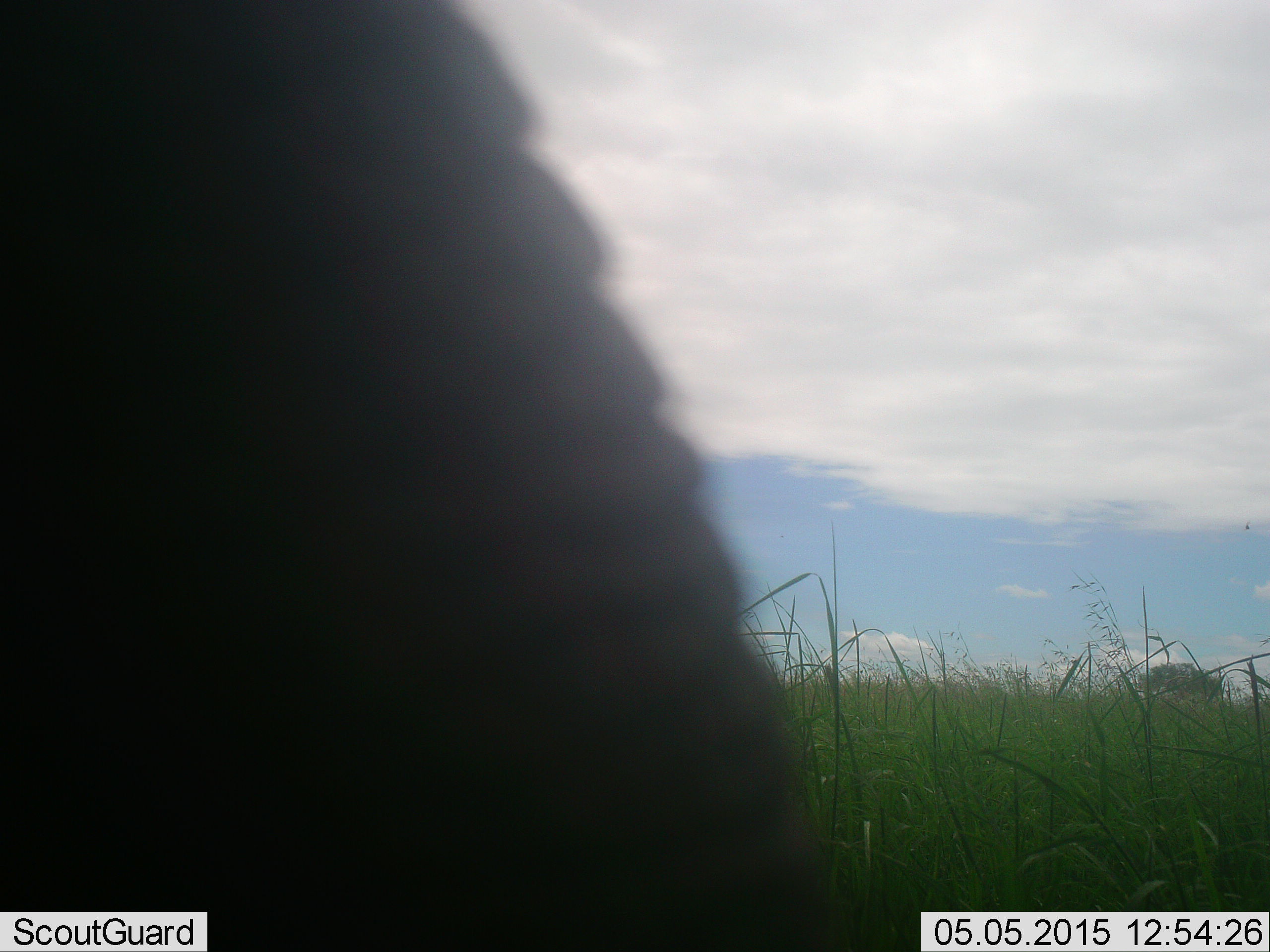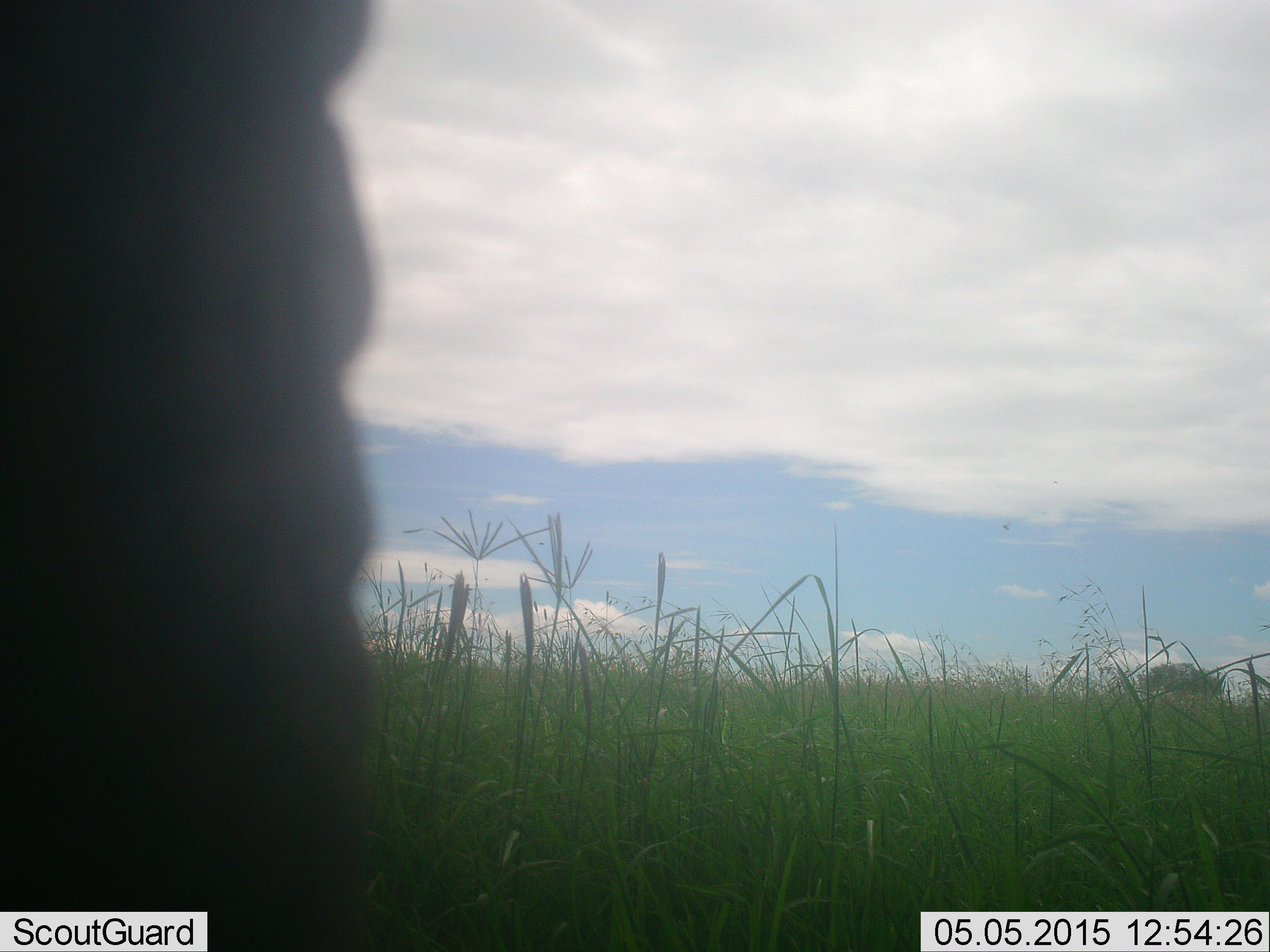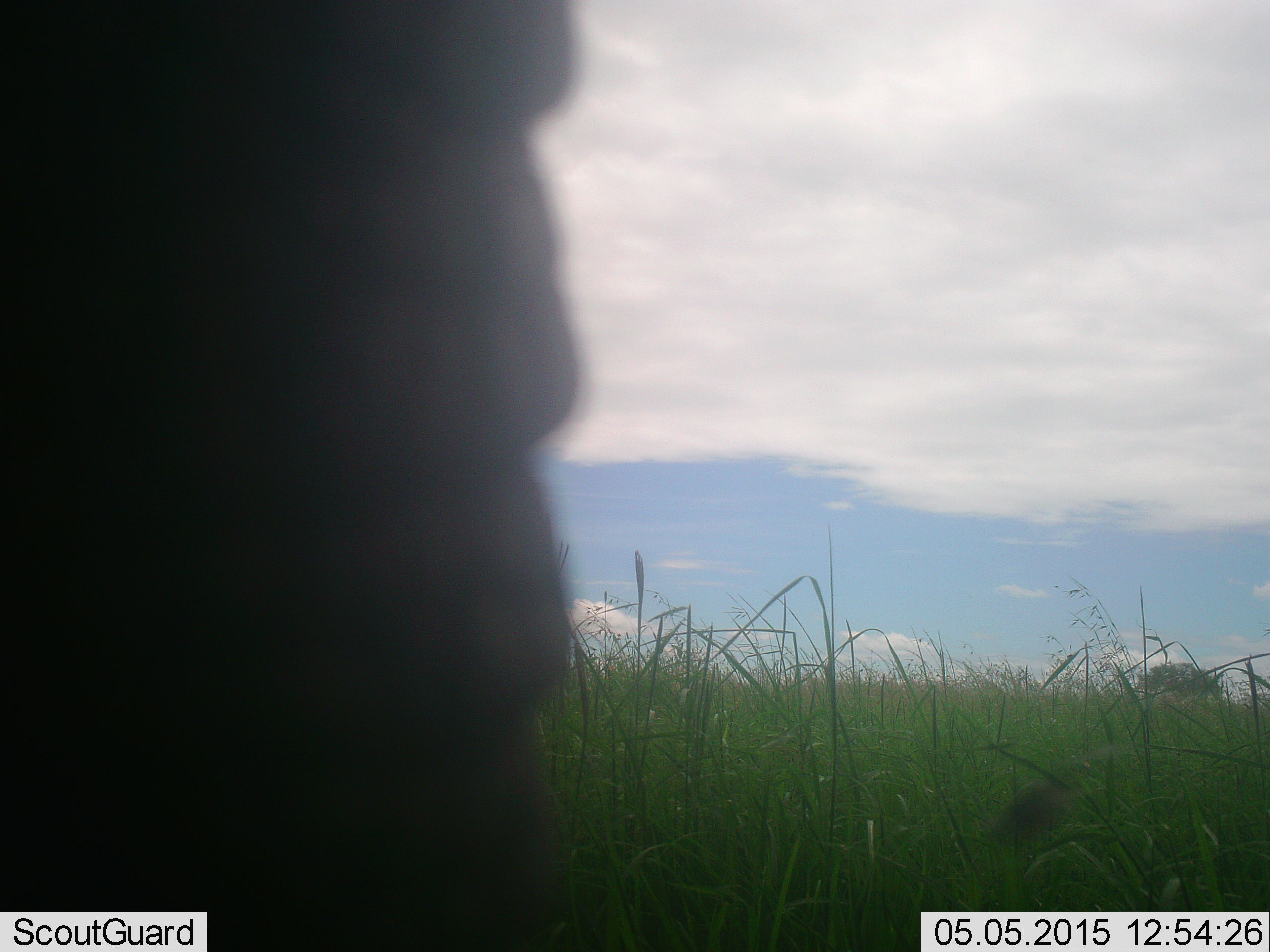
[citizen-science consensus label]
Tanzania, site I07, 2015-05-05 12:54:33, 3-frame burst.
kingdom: Animalia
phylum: Chordata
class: Mammalia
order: Proboscidea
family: Elephantidae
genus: Loxodonta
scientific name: Loxodonta africana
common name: african bush elephant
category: elephant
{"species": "elephant (african bush elephant) (Loxodonta africana)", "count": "1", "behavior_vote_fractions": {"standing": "90%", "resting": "0%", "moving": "10%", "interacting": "0%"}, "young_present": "0%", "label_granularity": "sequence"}